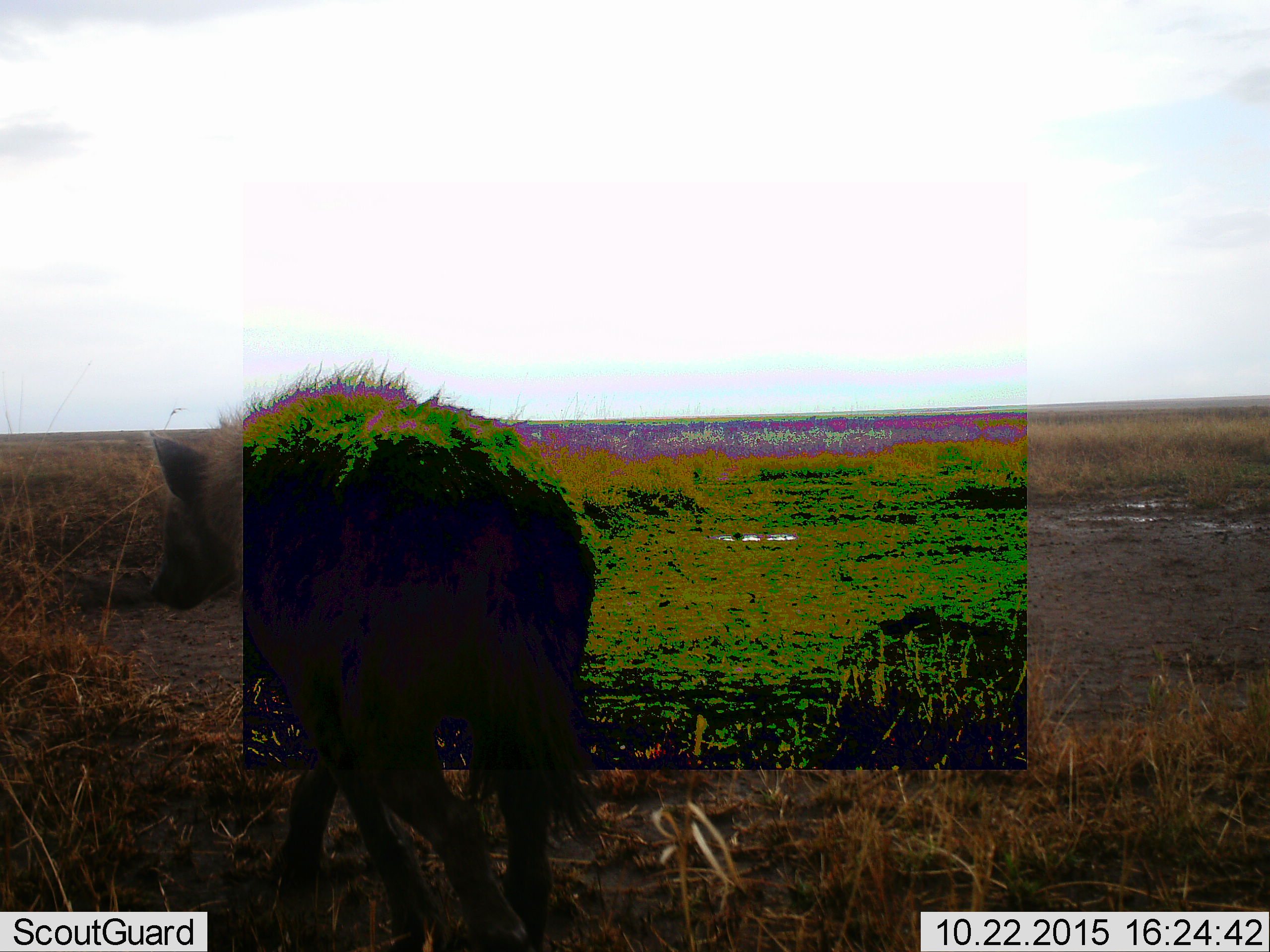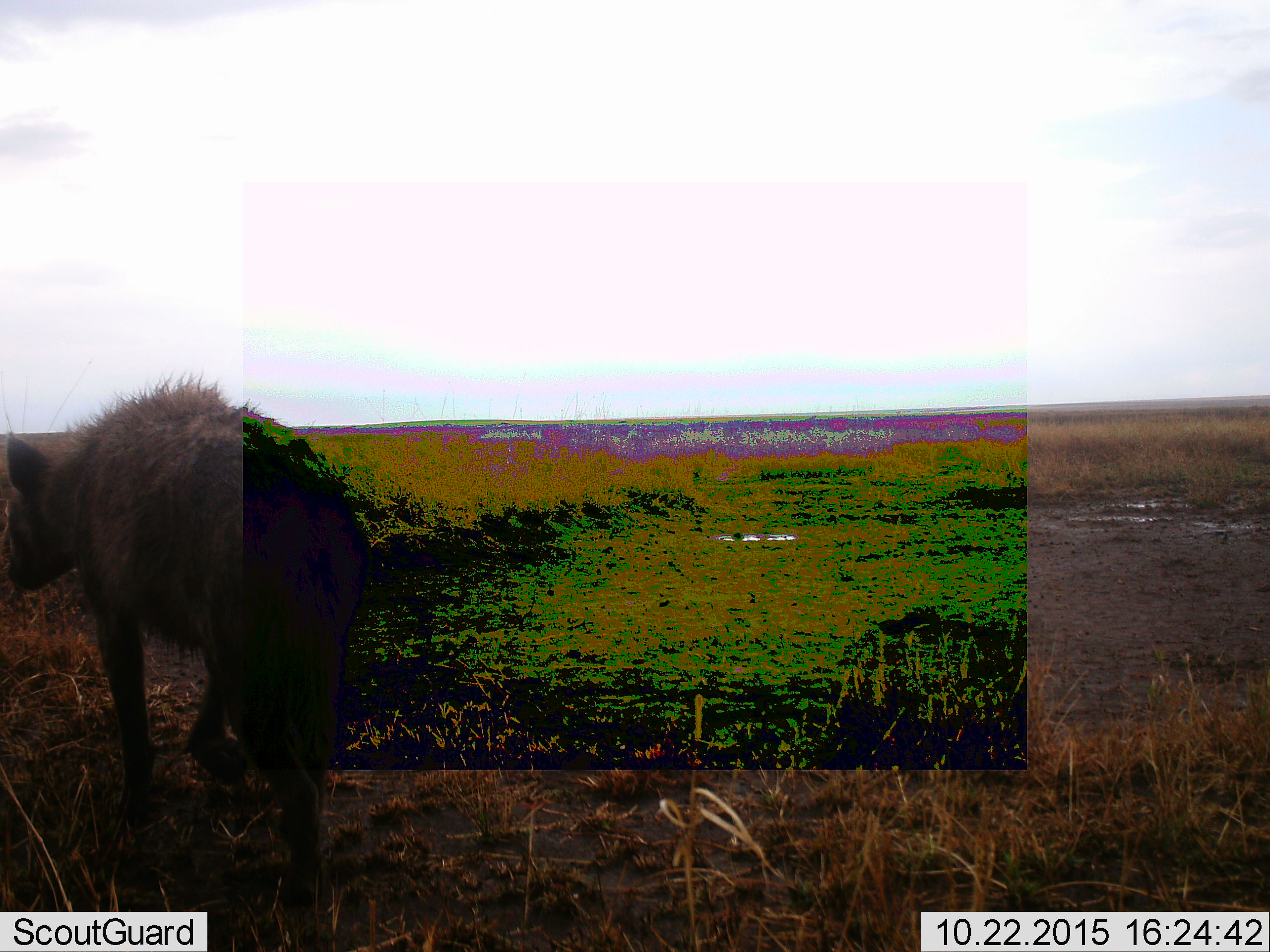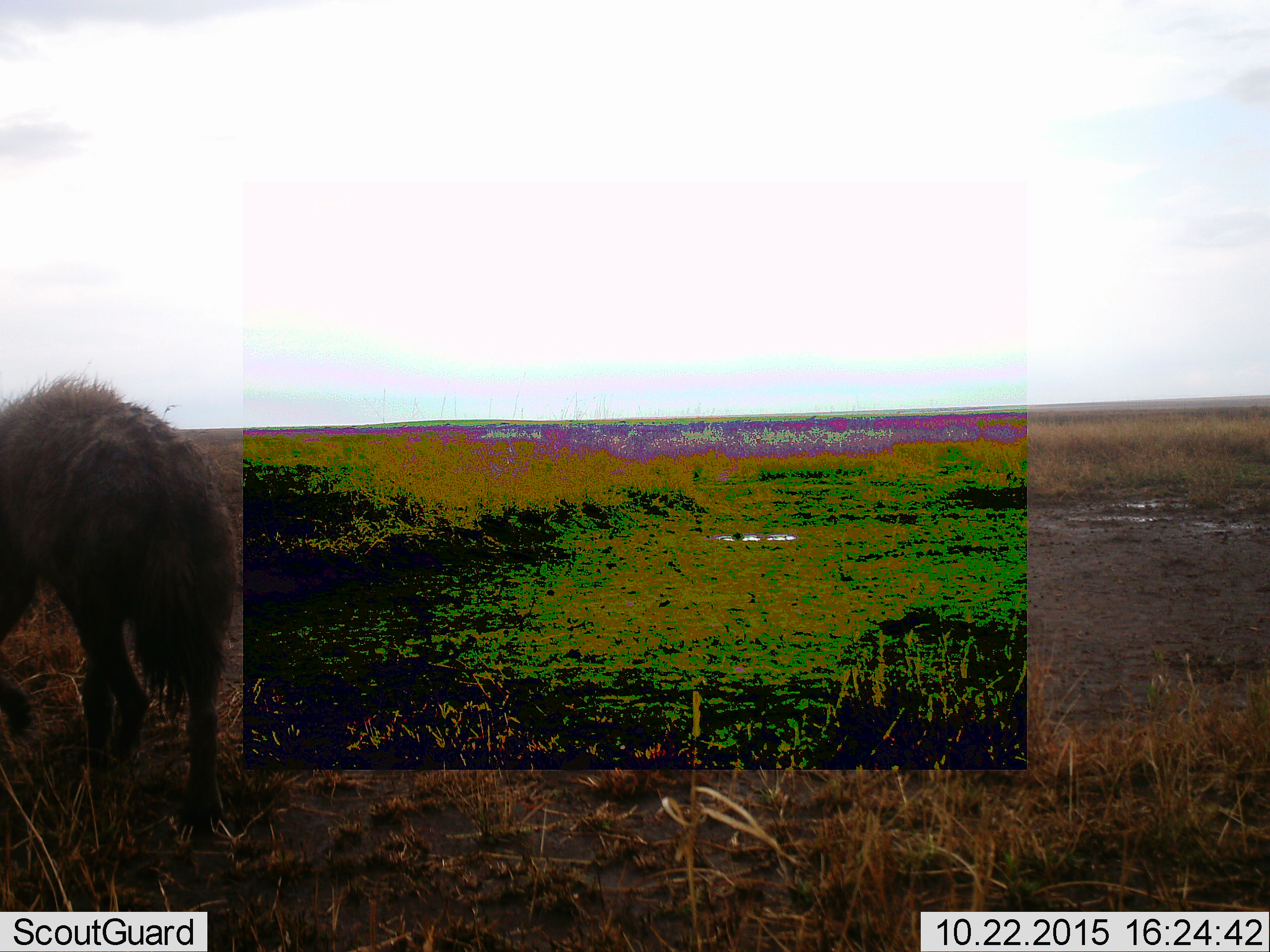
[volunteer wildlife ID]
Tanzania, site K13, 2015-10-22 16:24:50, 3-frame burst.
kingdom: Animalia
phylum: Chordata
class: Mammalia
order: Carnivora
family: Hyaenidae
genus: Crocuta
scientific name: Crocuta crocuta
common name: spotted hyena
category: hyenaspotted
Hyenaspotted (spotted hyena) (Crocuta crocuta), count 1. Behavior (volunteer vote fractions): standing 14%, resting 0%, moving 86%, interacting 0%. Young present (vote fraction): 0%. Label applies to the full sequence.